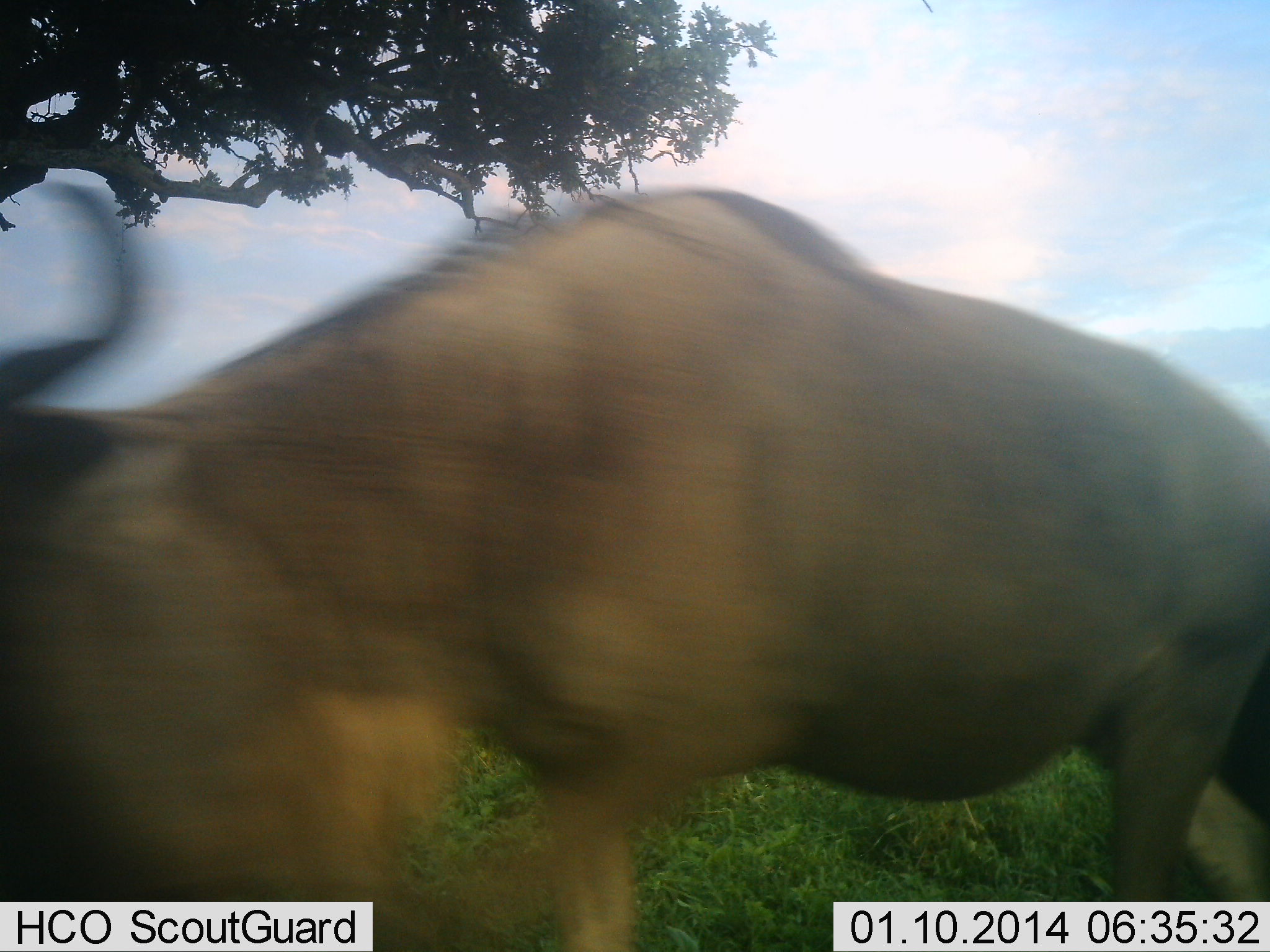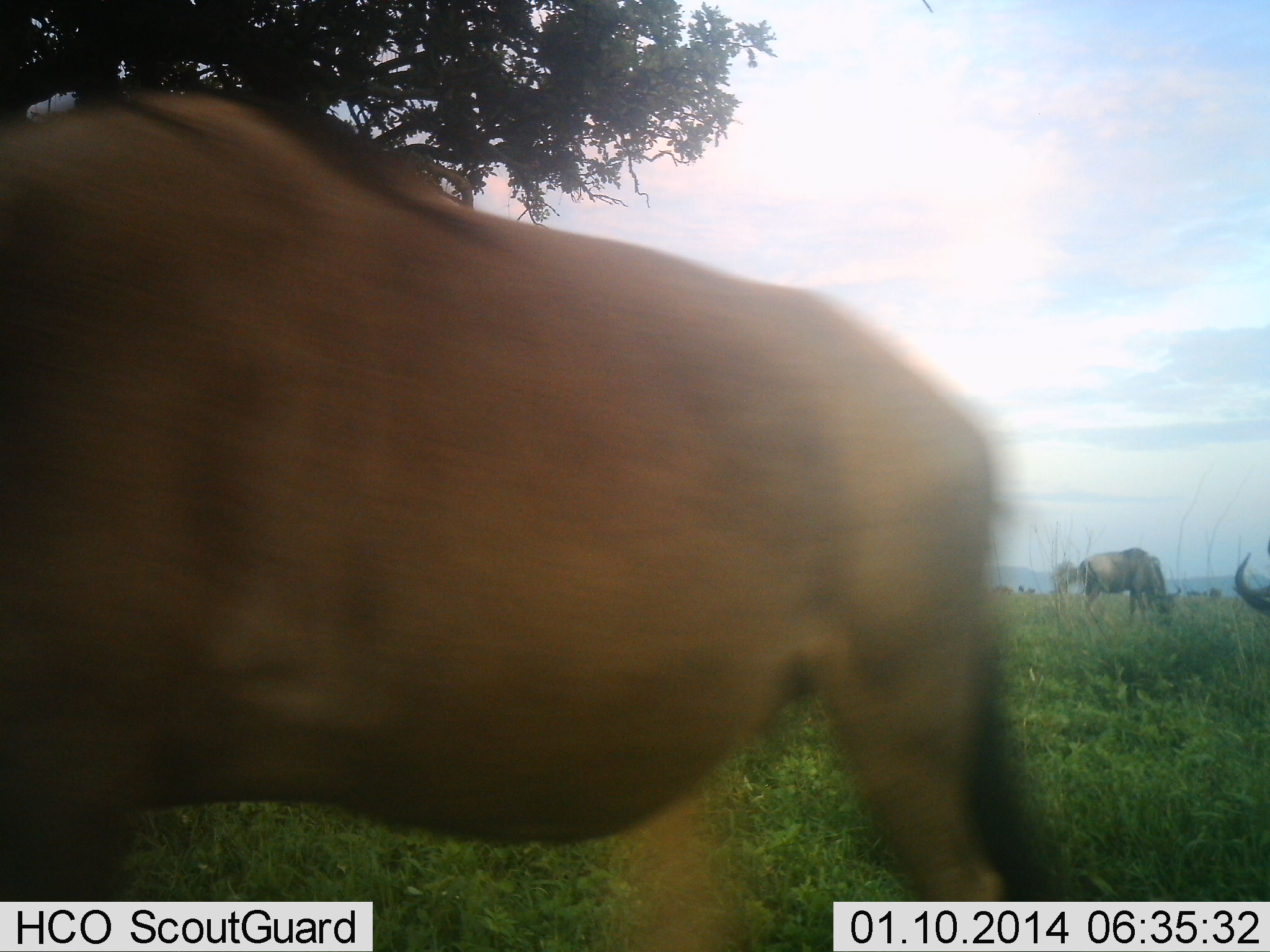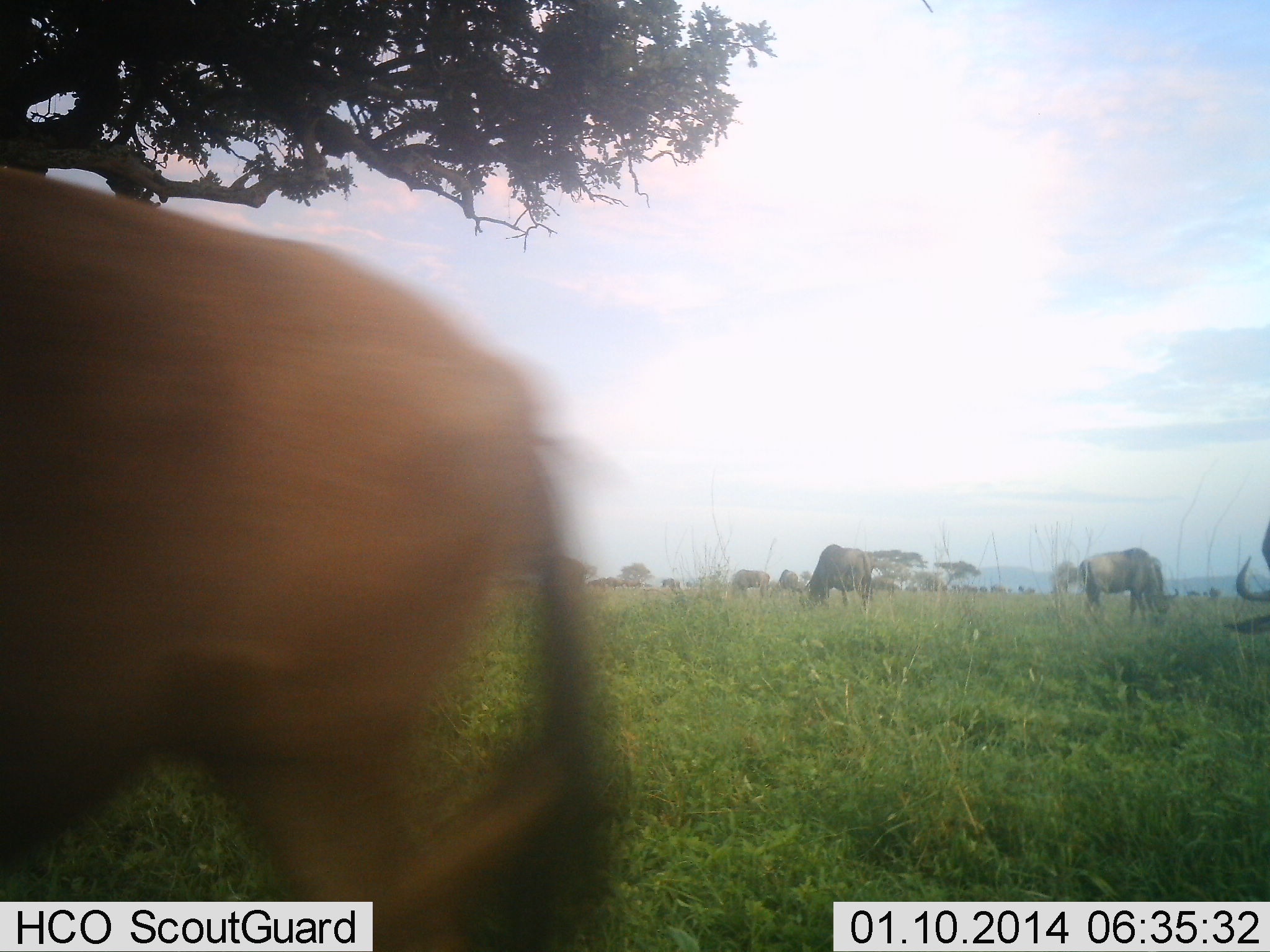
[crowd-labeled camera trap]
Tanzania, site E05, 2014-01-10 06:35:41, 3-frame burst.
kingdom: Animalia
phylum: Chordata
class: Mammalia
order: Artiodactyla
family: Bovidae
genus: Connochaetes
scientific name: Connochaetes taurinus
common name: blue wildebeest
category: wildebeest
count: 6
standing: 56%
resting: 0%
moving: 89%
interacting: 0%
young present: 0%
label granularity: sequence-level